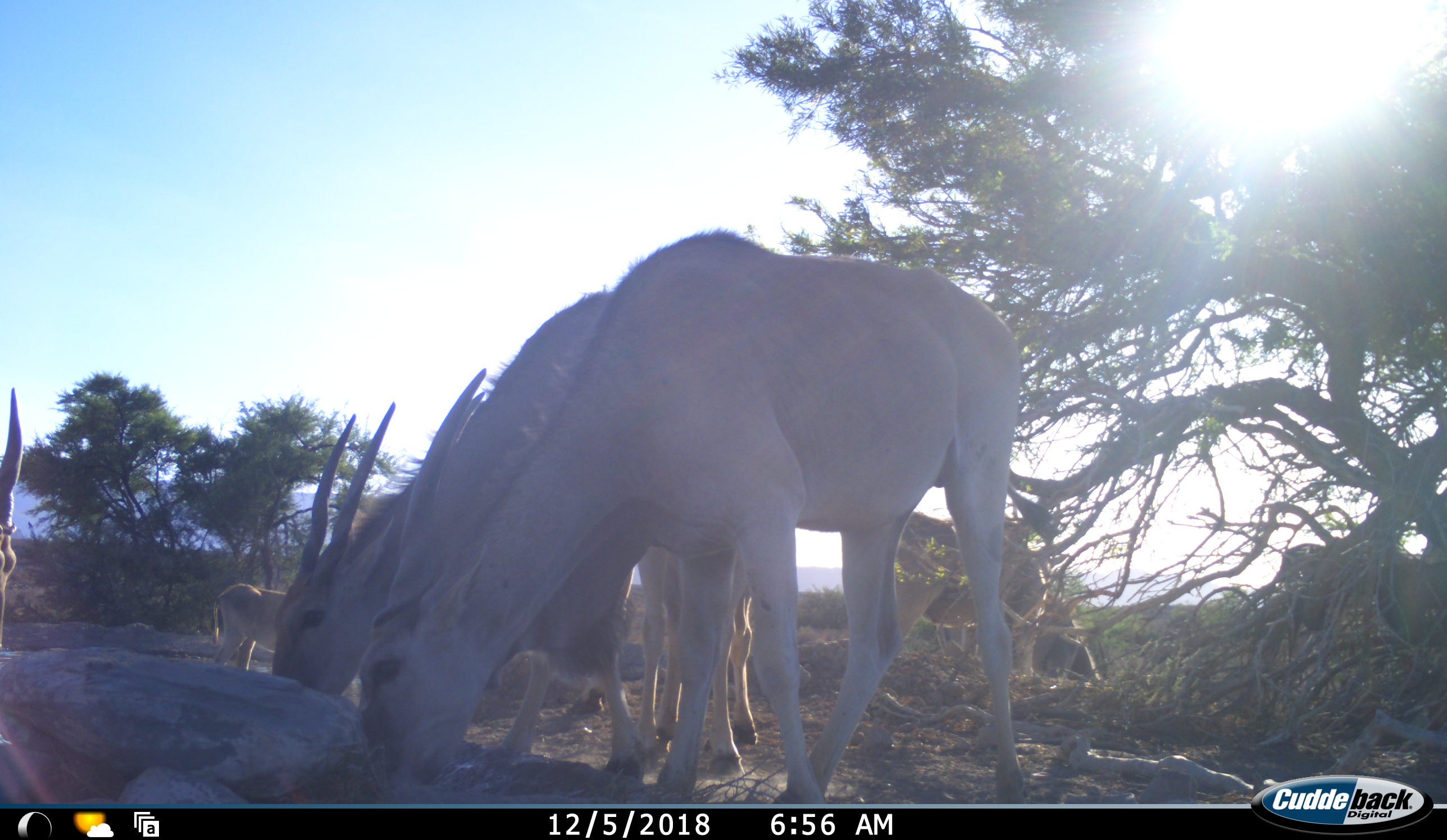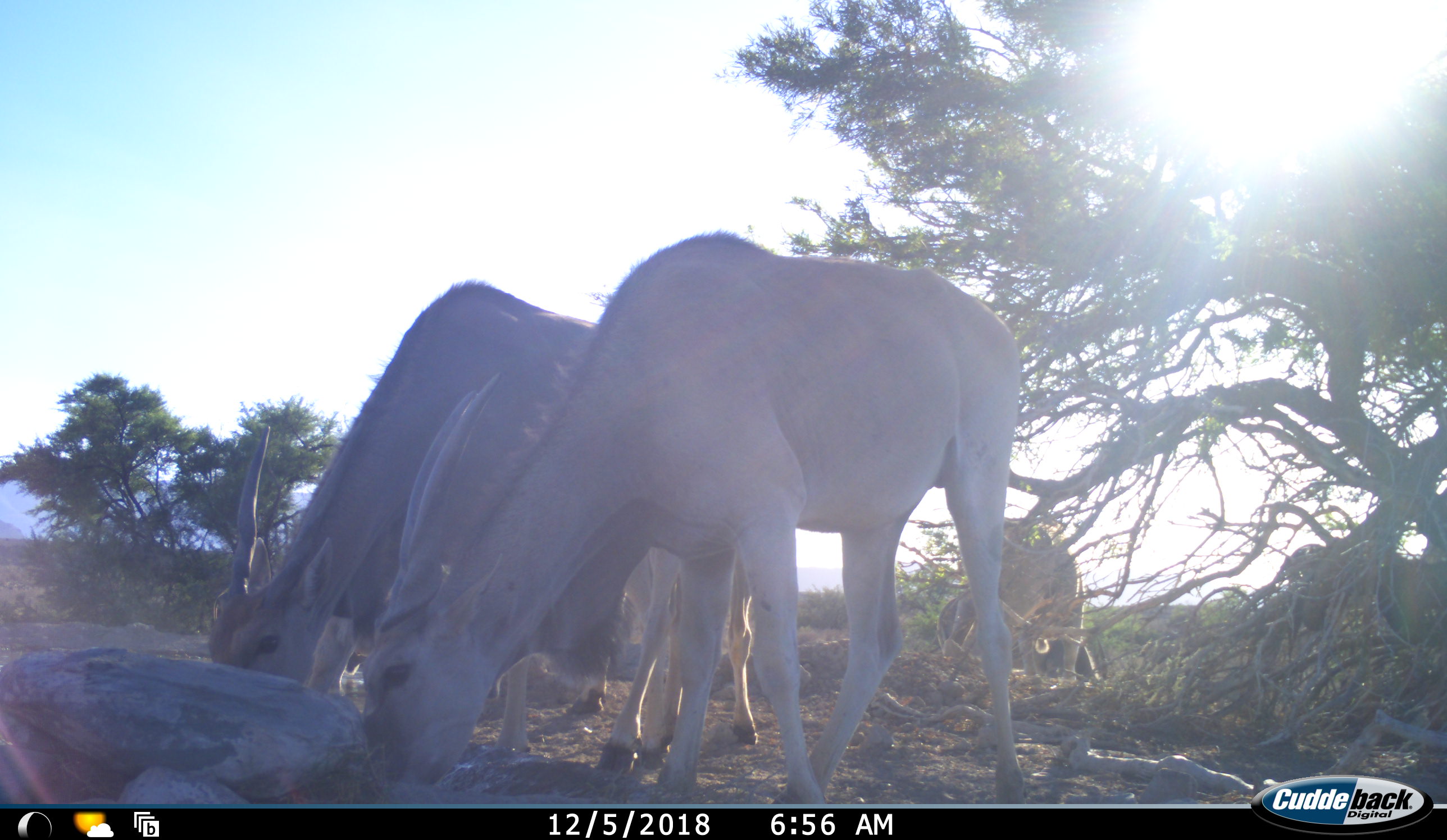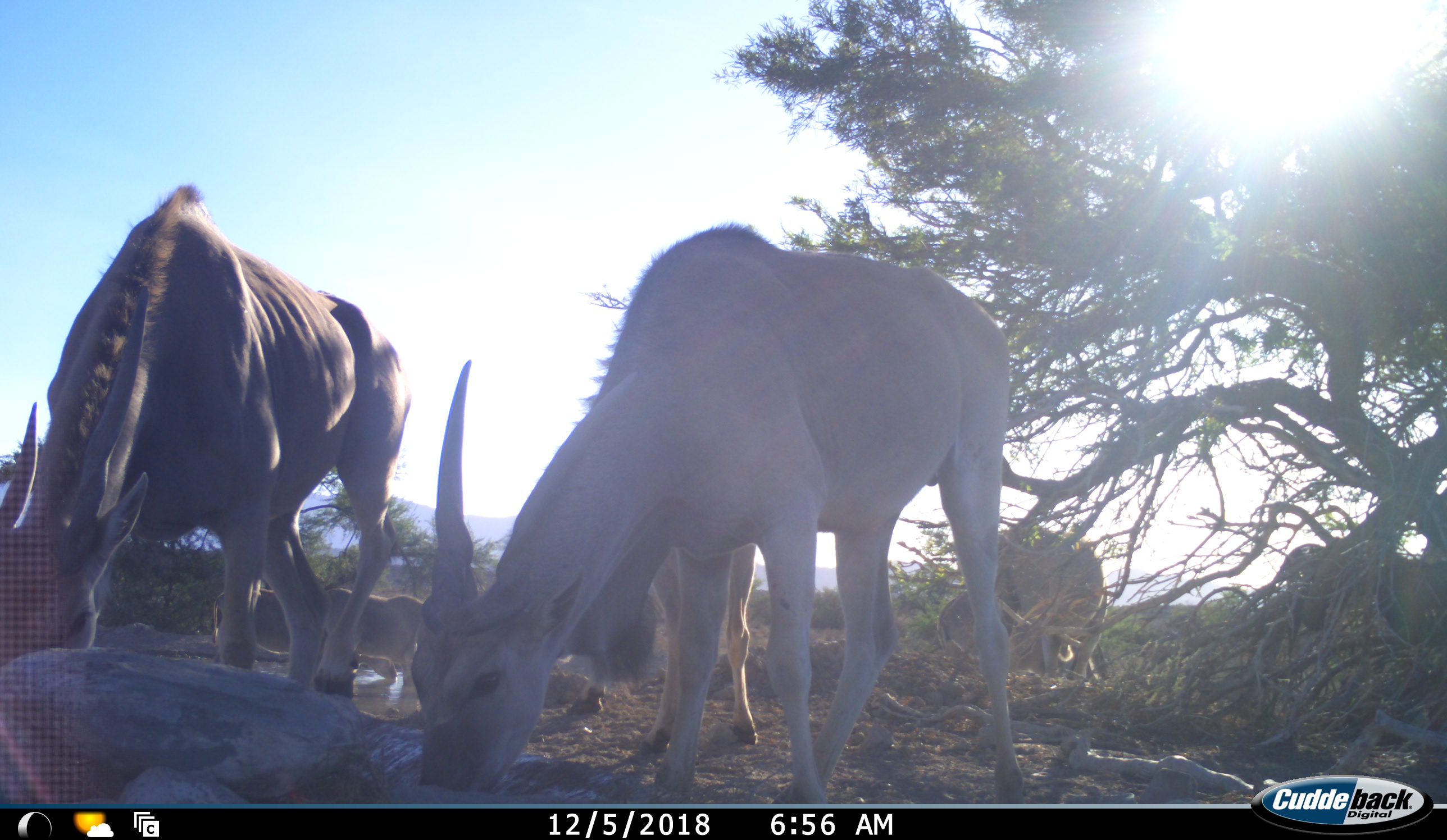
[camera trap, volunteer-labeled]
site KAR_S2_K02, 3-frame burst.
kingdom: Animalia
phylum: Chordata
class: Mammalia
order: Artiodactyla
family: Bovidae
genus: Tragelaphus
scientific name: Tragelaphus oryx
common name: eland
Eland (Tragelaphus oryx), count 8. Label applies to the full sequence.